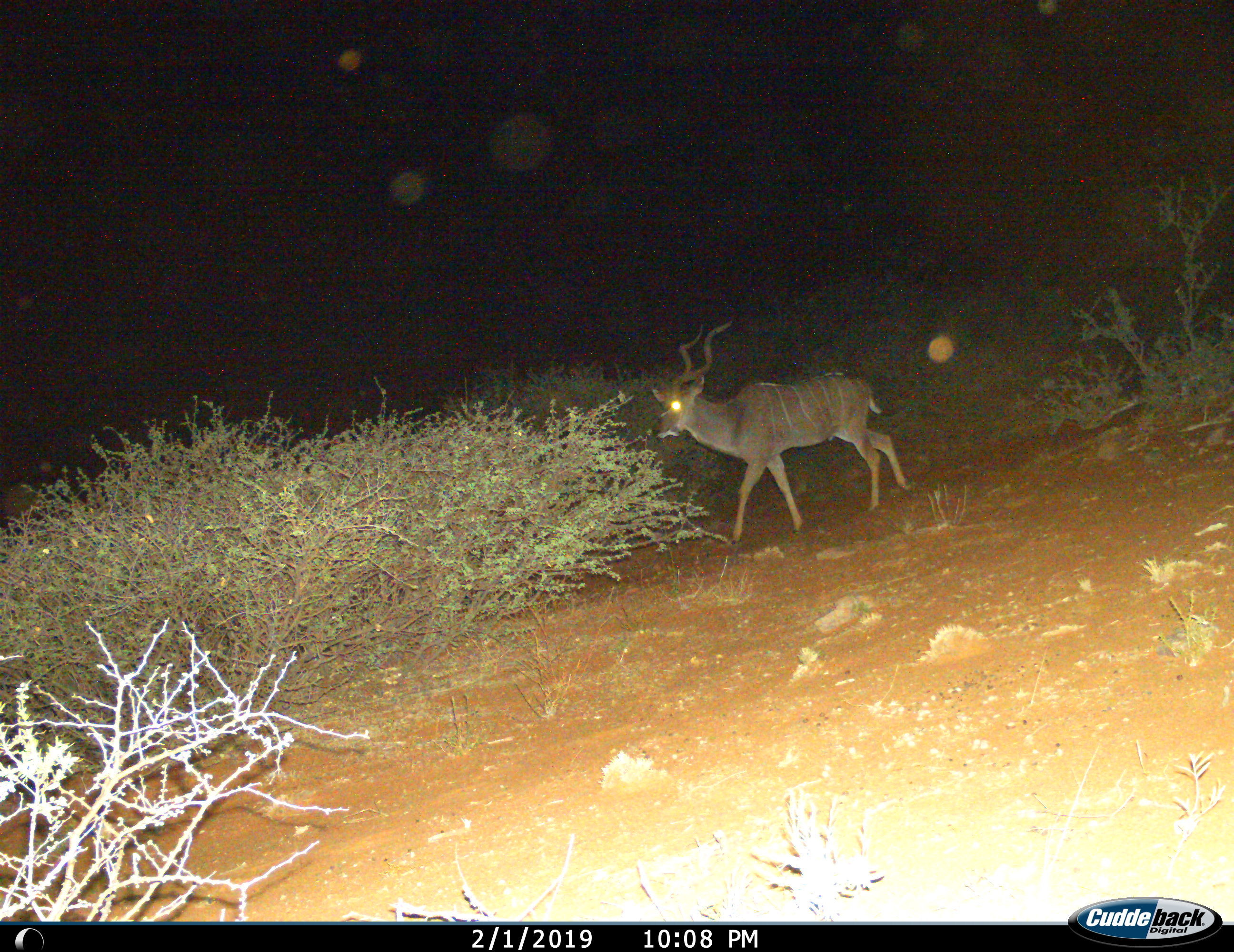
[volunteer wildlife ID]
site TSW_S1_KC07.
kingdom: Animalia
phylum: Chordata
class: Mammalia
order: Artiodactyla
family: Bovidae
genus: Tragelaphus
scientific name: Tragelaphus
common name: kudu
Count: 1.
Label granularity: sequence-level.